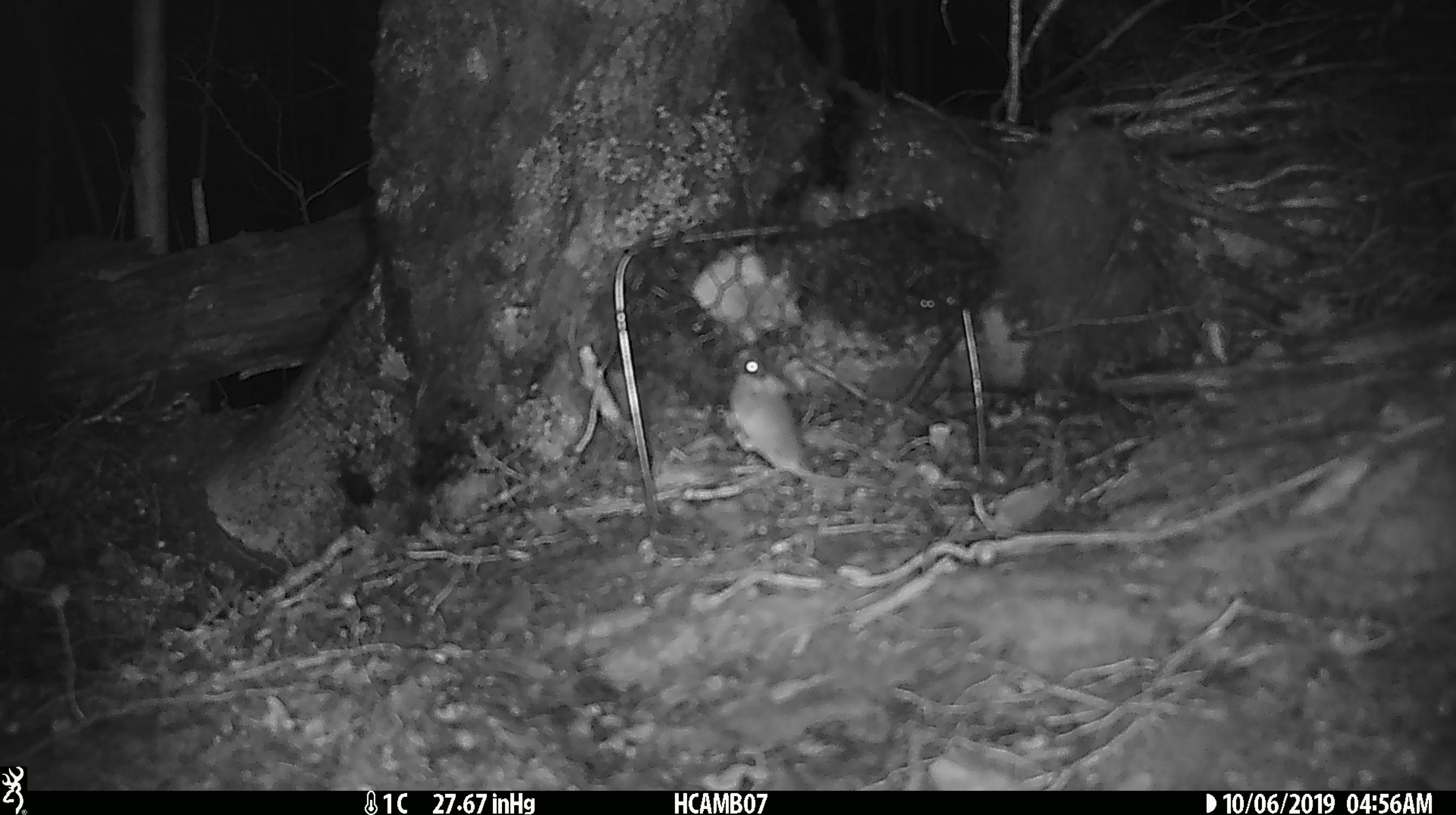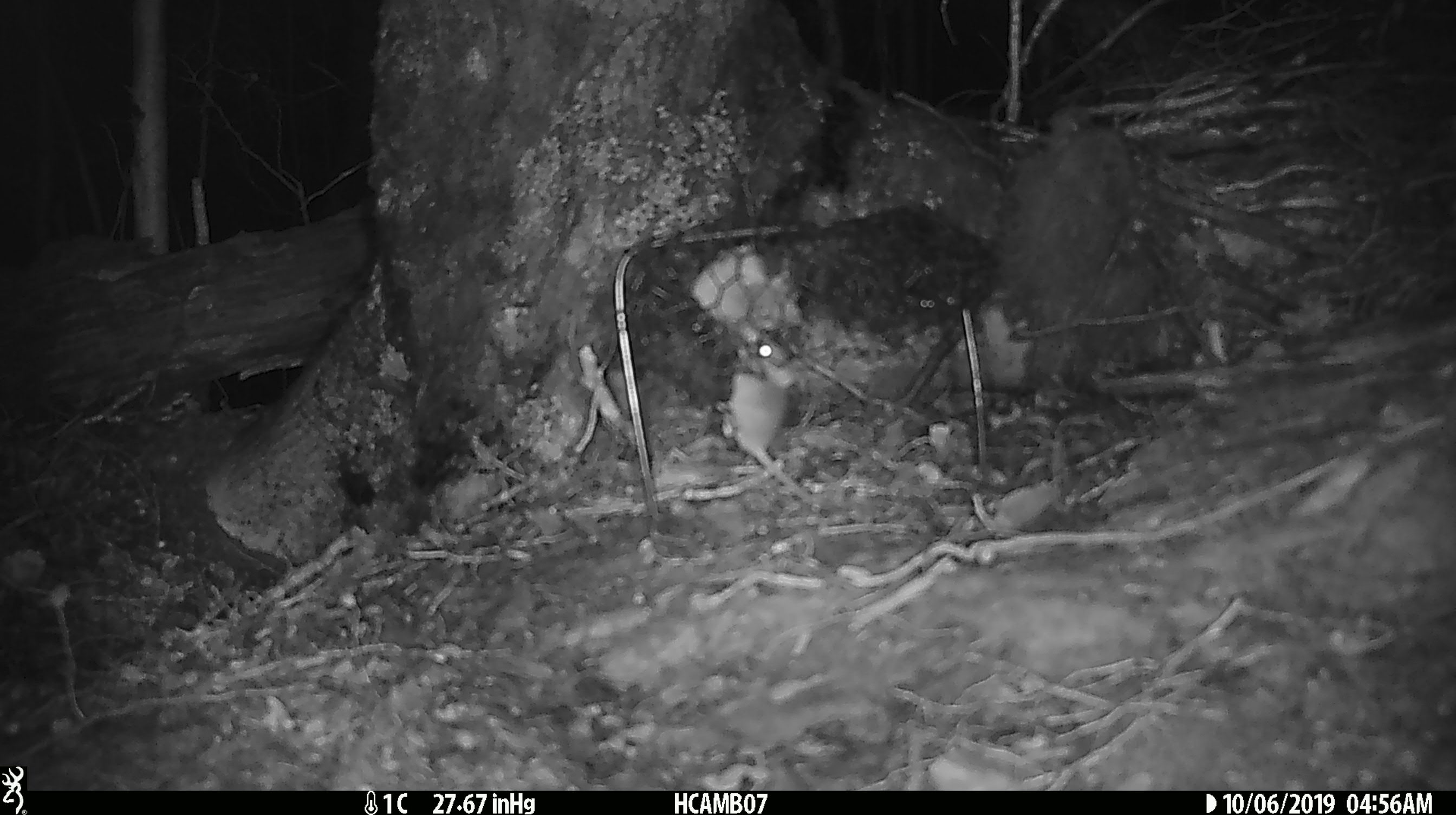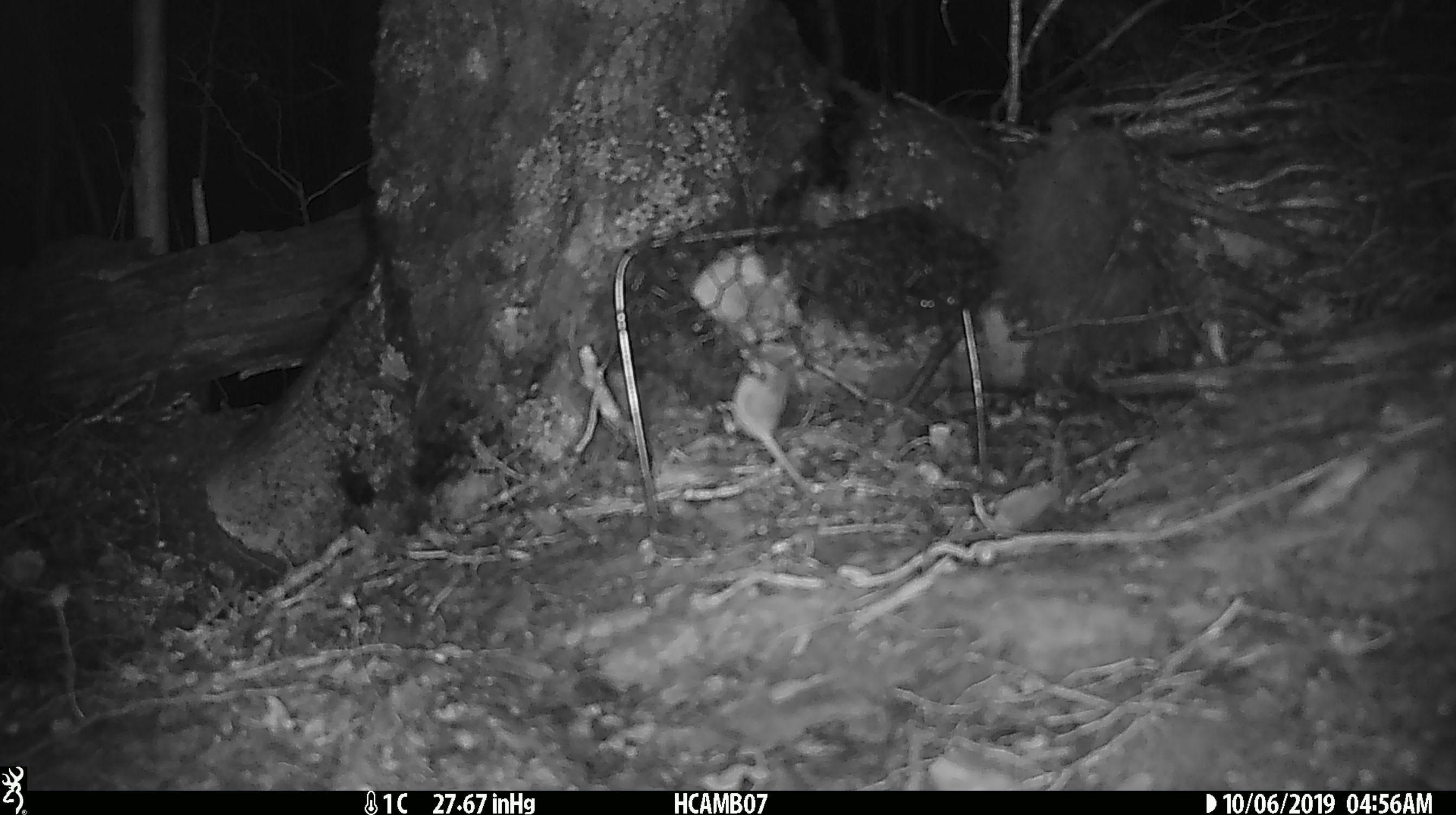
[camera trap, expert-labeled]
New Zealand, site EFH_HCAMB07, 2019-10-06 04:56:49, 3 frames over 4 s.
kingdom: Animalia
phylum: Chordata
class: Mammalia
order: Rodentia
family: Muridae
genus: Mus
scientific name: Mus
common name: mouse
Mouse (Mus).